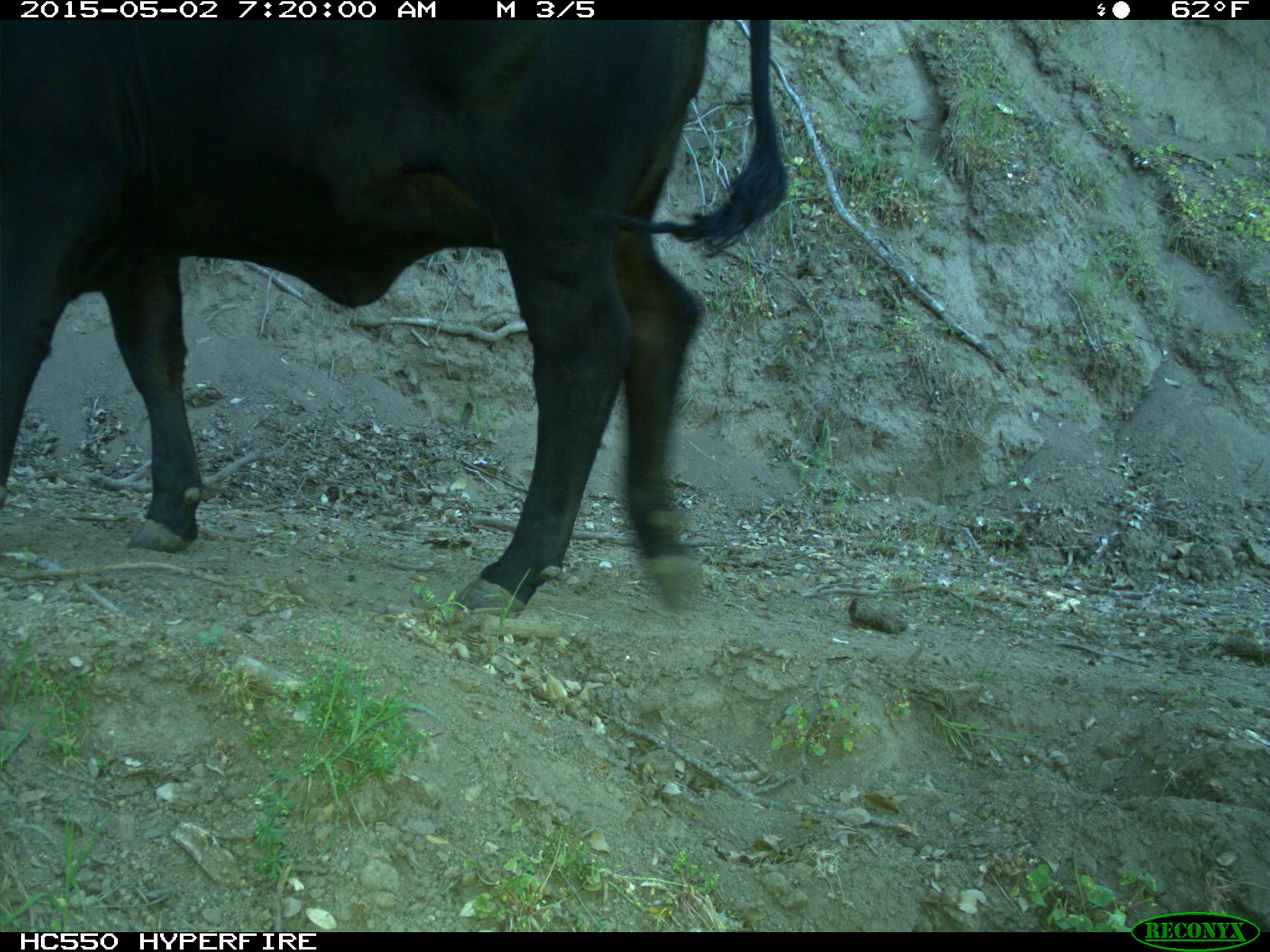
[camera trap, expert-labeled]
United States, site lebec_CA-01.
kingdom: Animalia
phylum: Chordata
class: Mammalia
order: Artiodactyla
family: Bovidae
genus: Bos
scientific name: Bos taurus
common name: domestic cow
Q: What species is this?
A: Bos taurus (domestic cow).